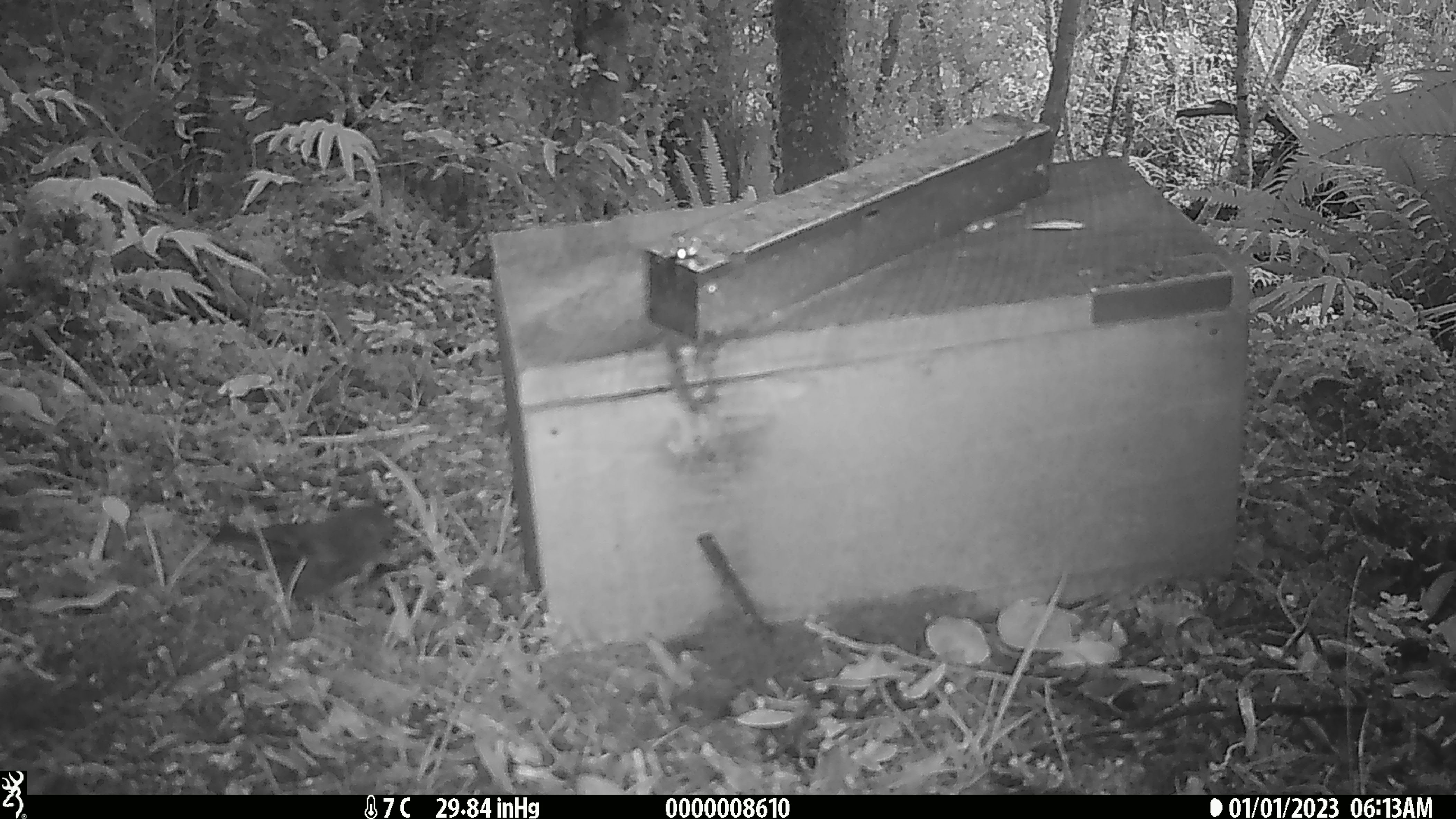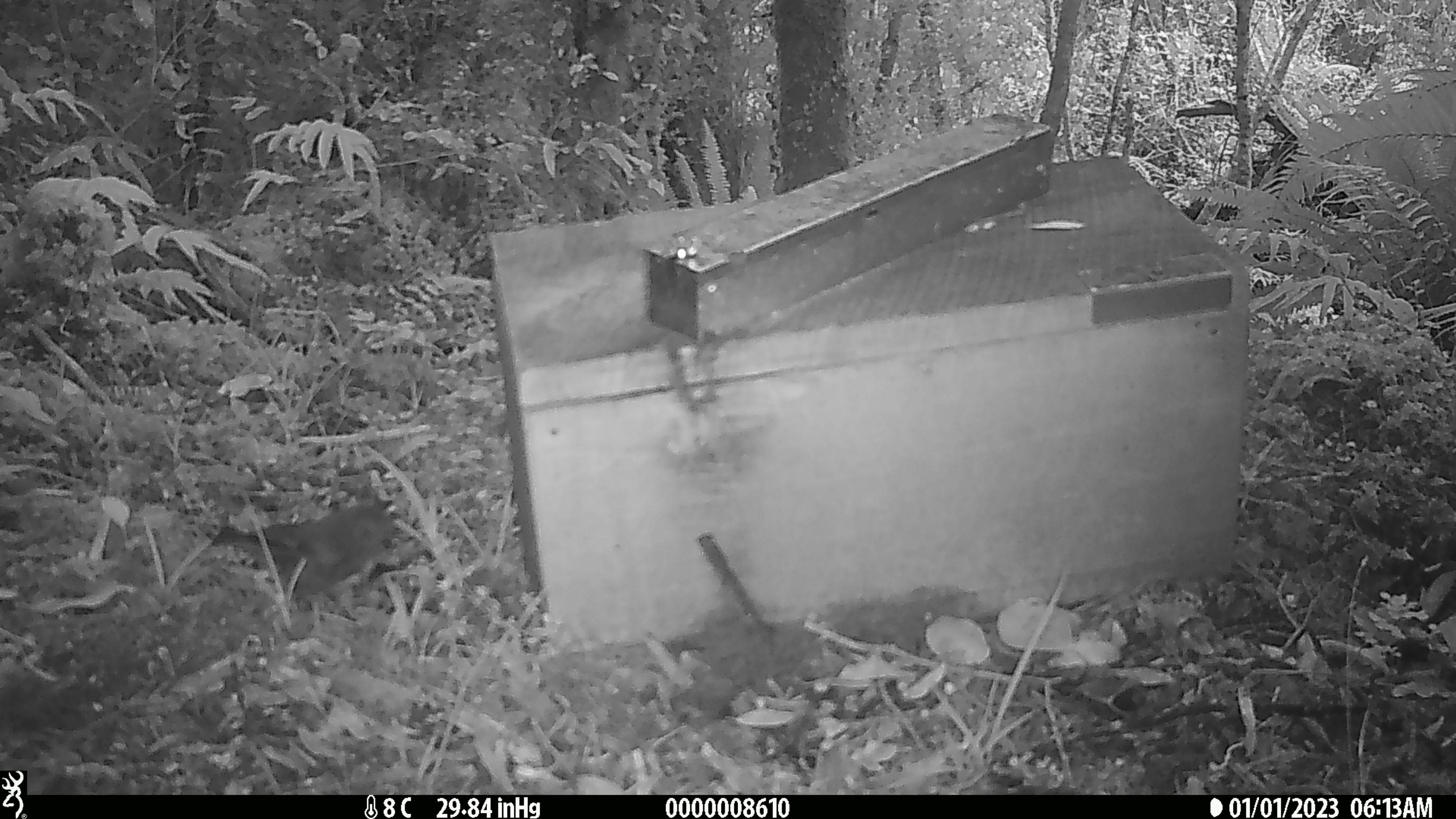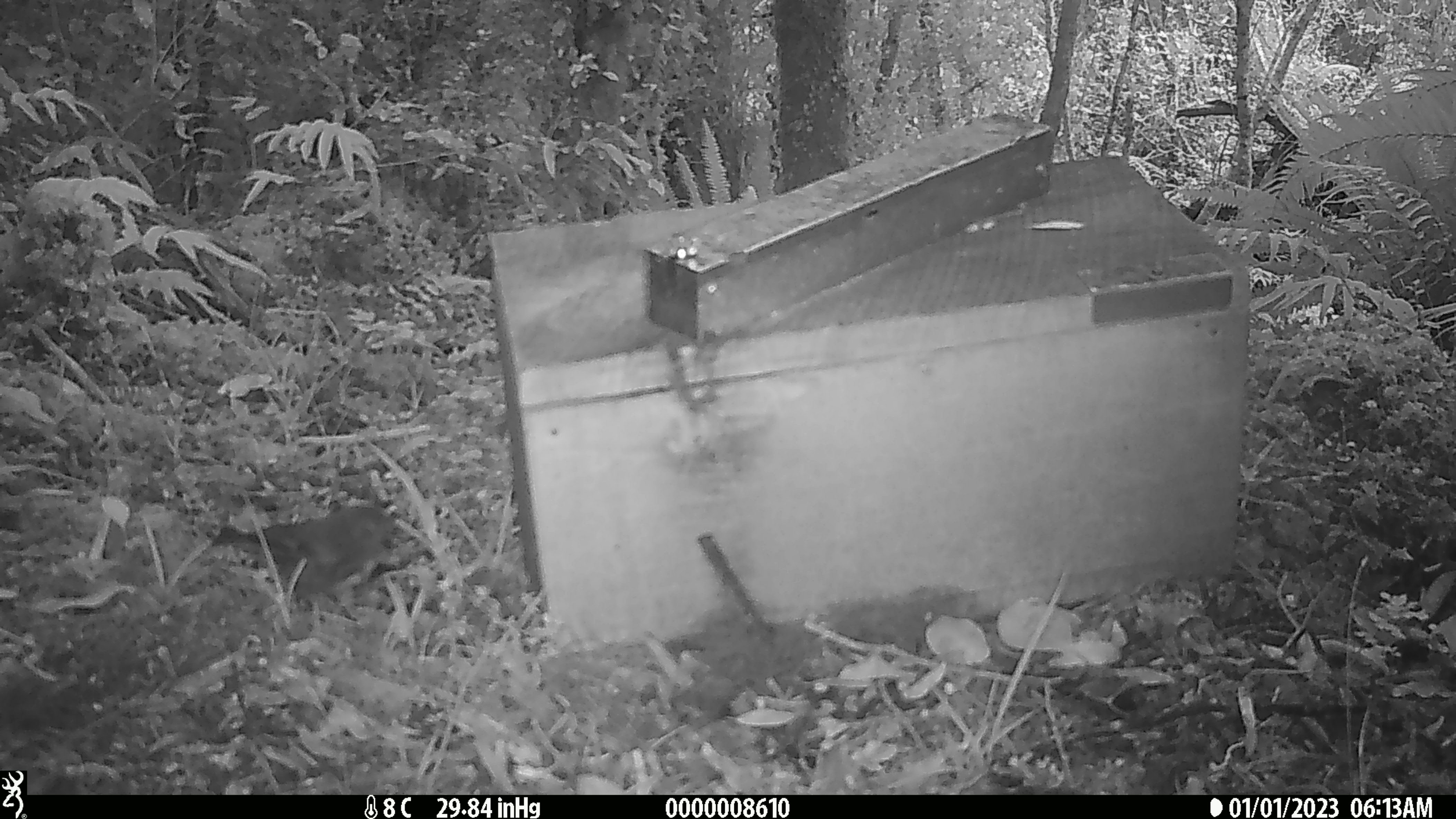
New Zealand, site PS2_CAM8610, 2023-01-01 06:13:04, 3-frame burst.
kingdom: Animalia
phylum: Chordata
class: Aves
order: Passeriformes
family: Petroicidae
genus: Petroica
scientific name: Petroica australis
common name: new zealand robin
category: robin